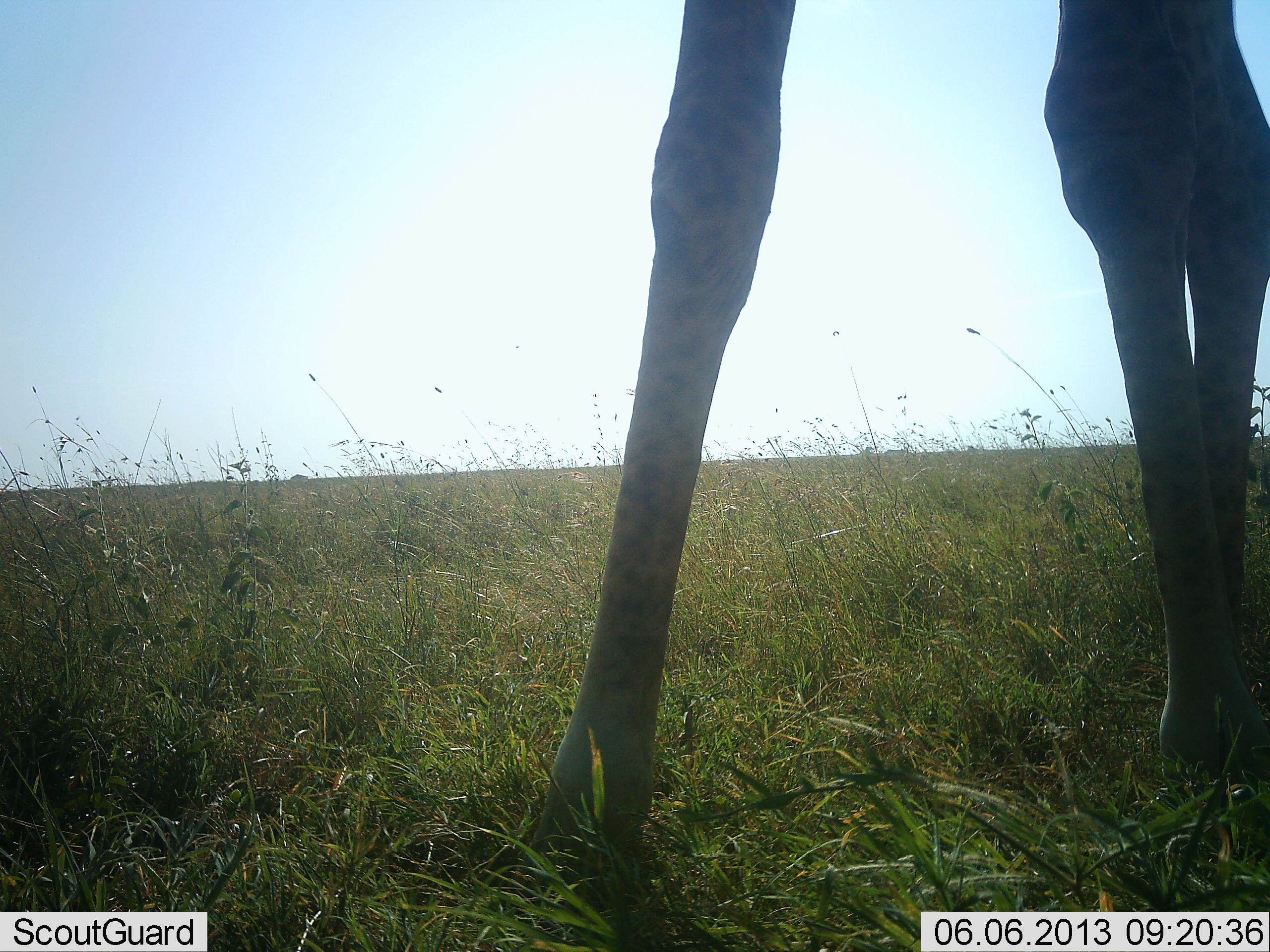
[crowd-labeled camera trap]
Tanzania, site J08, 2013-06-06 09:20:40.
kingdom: Animalia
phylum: Chordata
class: Mammalia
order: Artiodactyla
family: Giraffidae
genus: Giraffa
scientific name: Giraffa camelopardalis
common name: giraffe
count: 1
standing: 91%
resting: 0%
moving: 9%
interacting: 0%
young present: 0%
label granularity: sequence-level